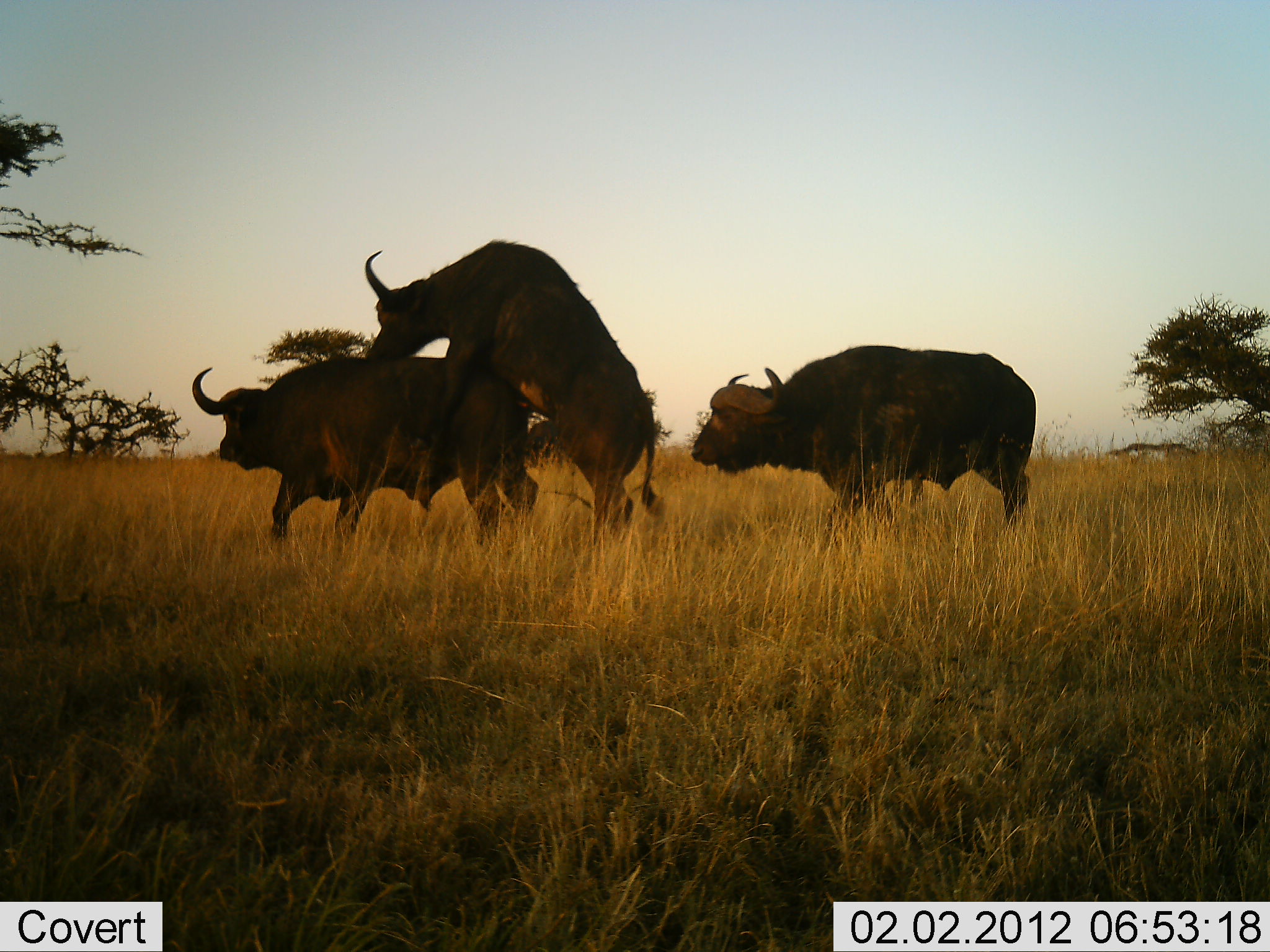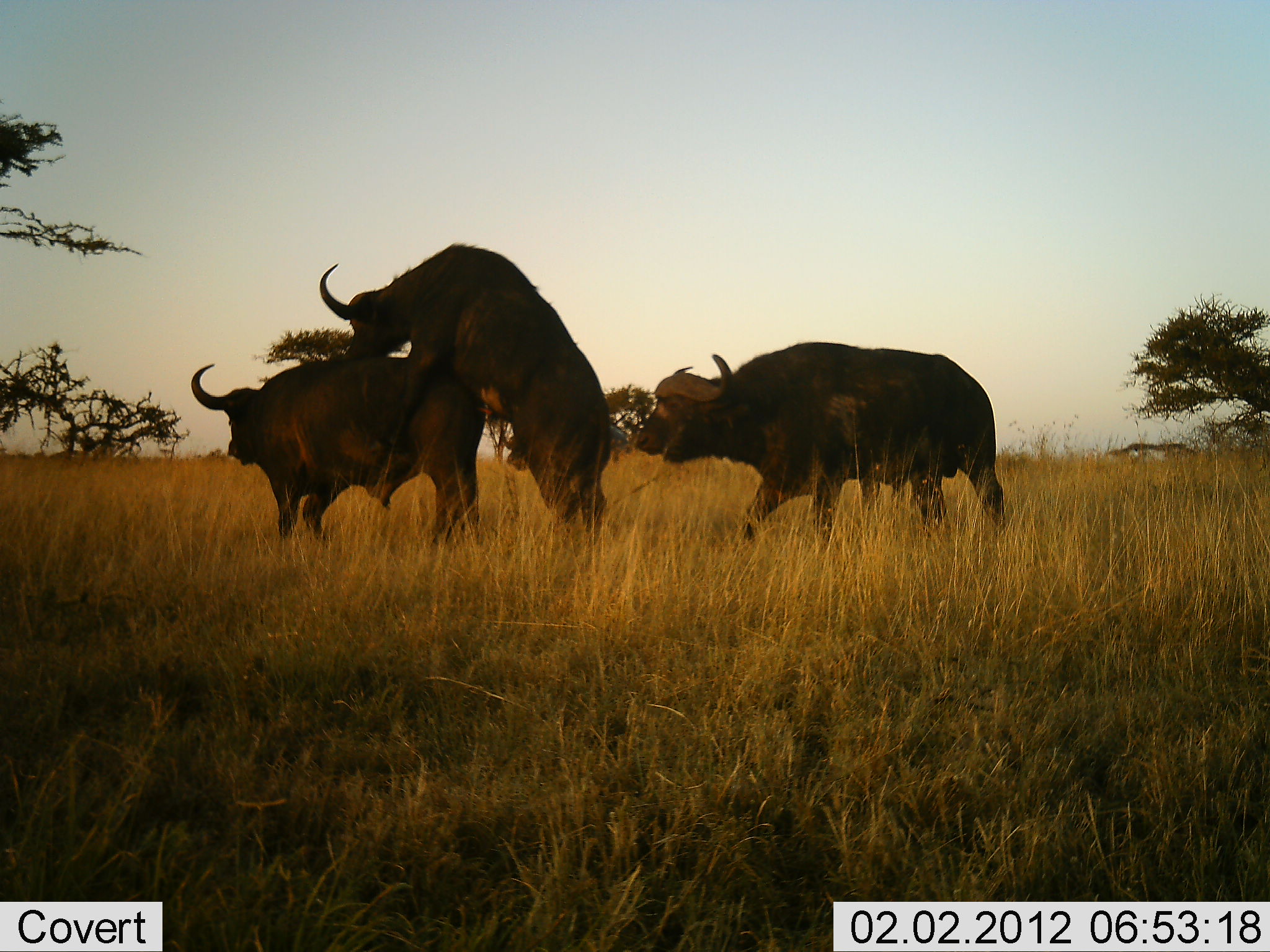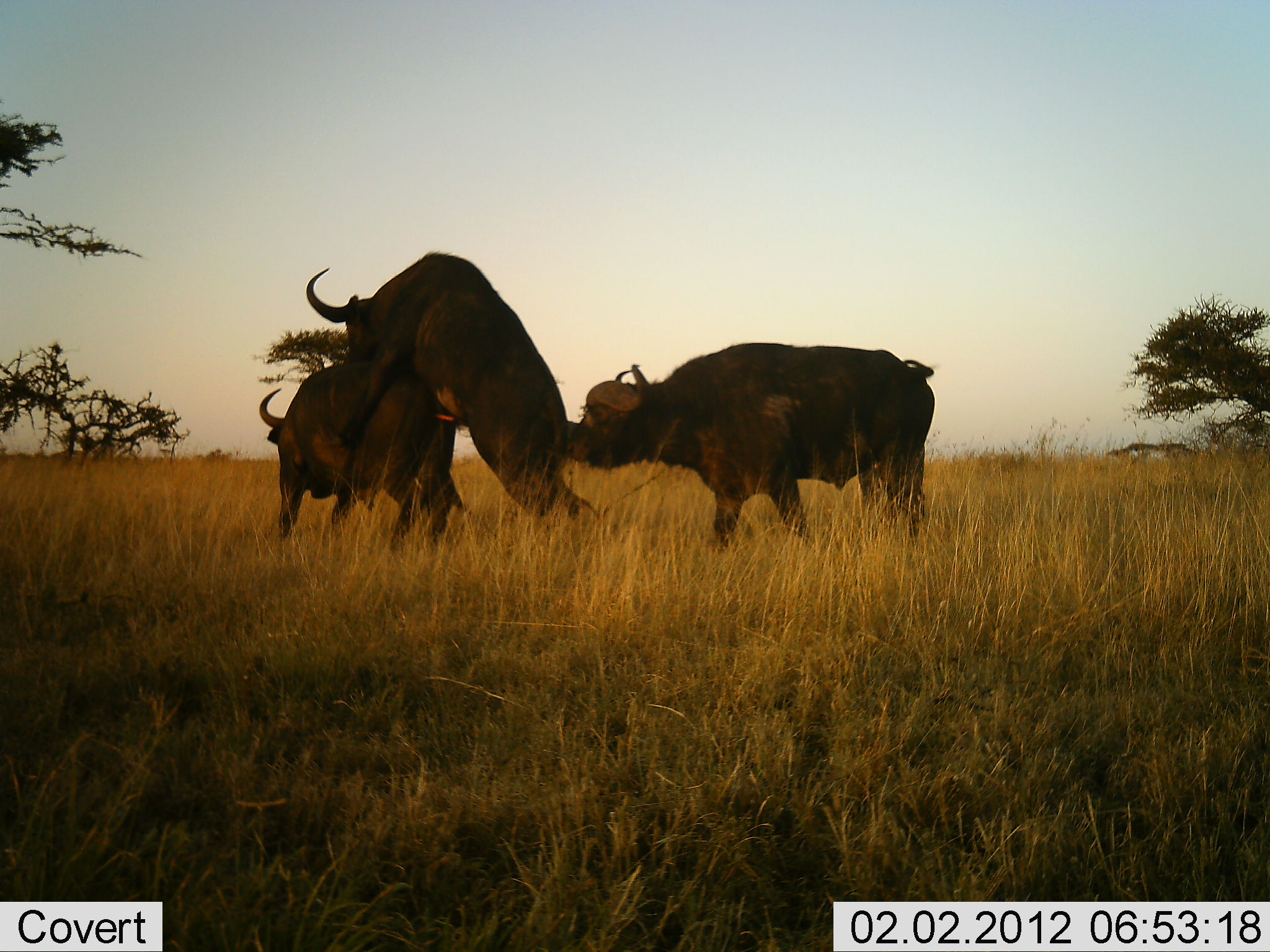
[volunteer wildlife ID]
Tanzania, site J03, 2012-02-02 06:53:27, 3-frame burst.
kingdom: Animalia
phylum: Chordata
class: Mammalia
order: Artiodactyla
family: Bovidae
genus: Syncerus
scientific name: Syncerus caffer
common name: cape buffalo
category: buffalo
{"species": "buffalo (cape buffalo) (Syncerus caffer)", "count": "3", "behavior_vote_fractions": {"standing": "37%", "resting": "0%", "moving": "37%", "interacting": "96%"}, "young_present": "0%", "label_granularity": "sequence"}